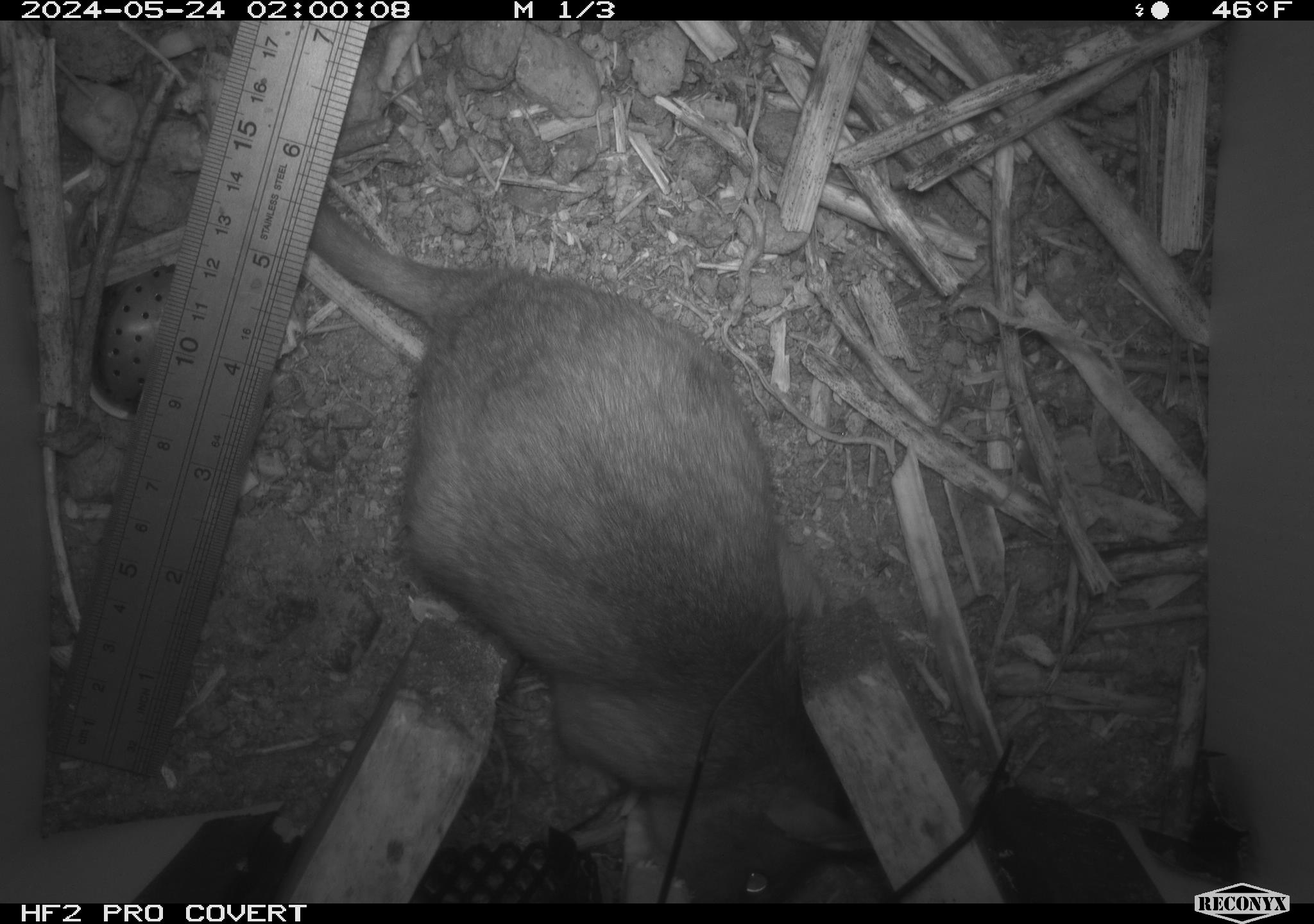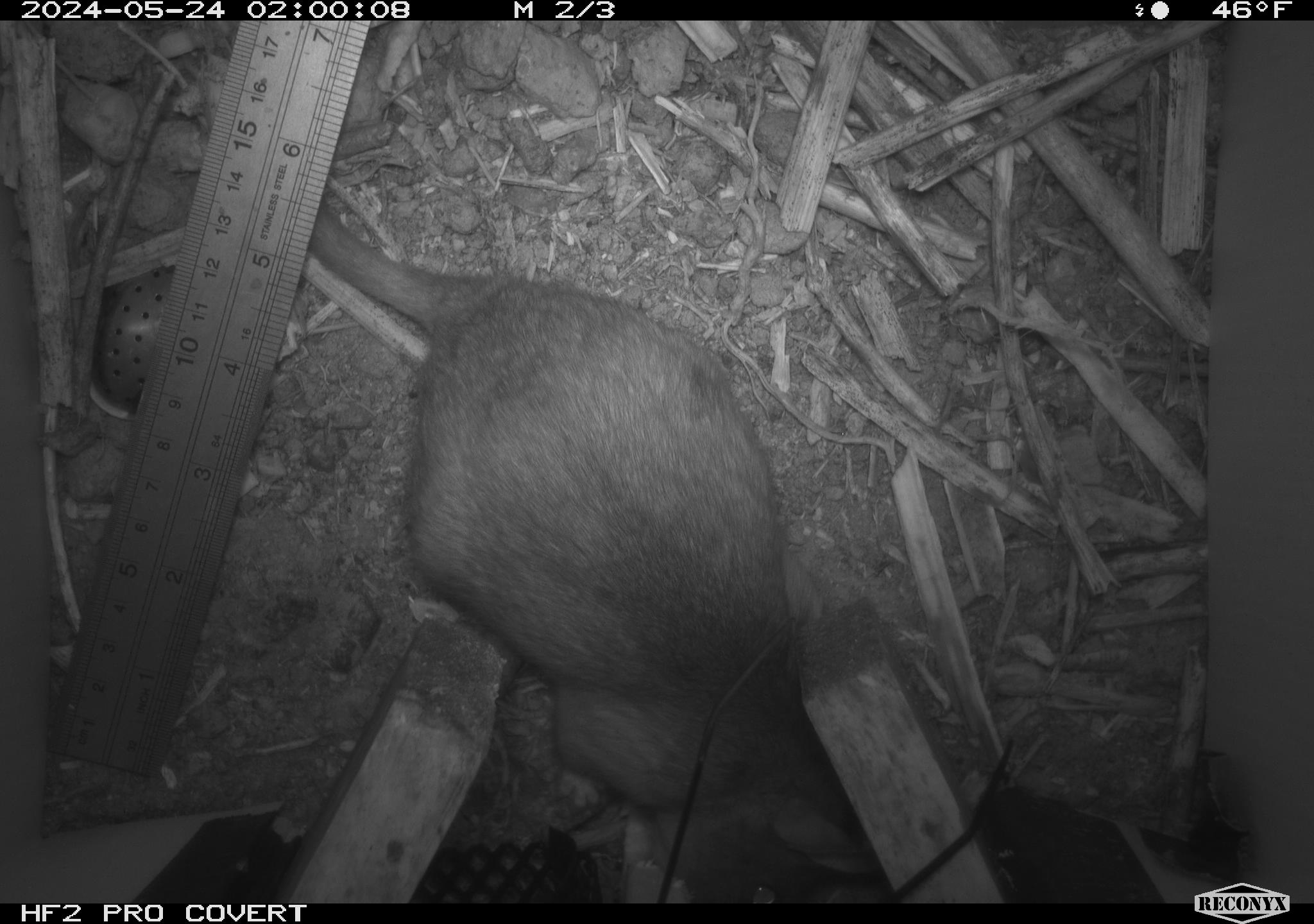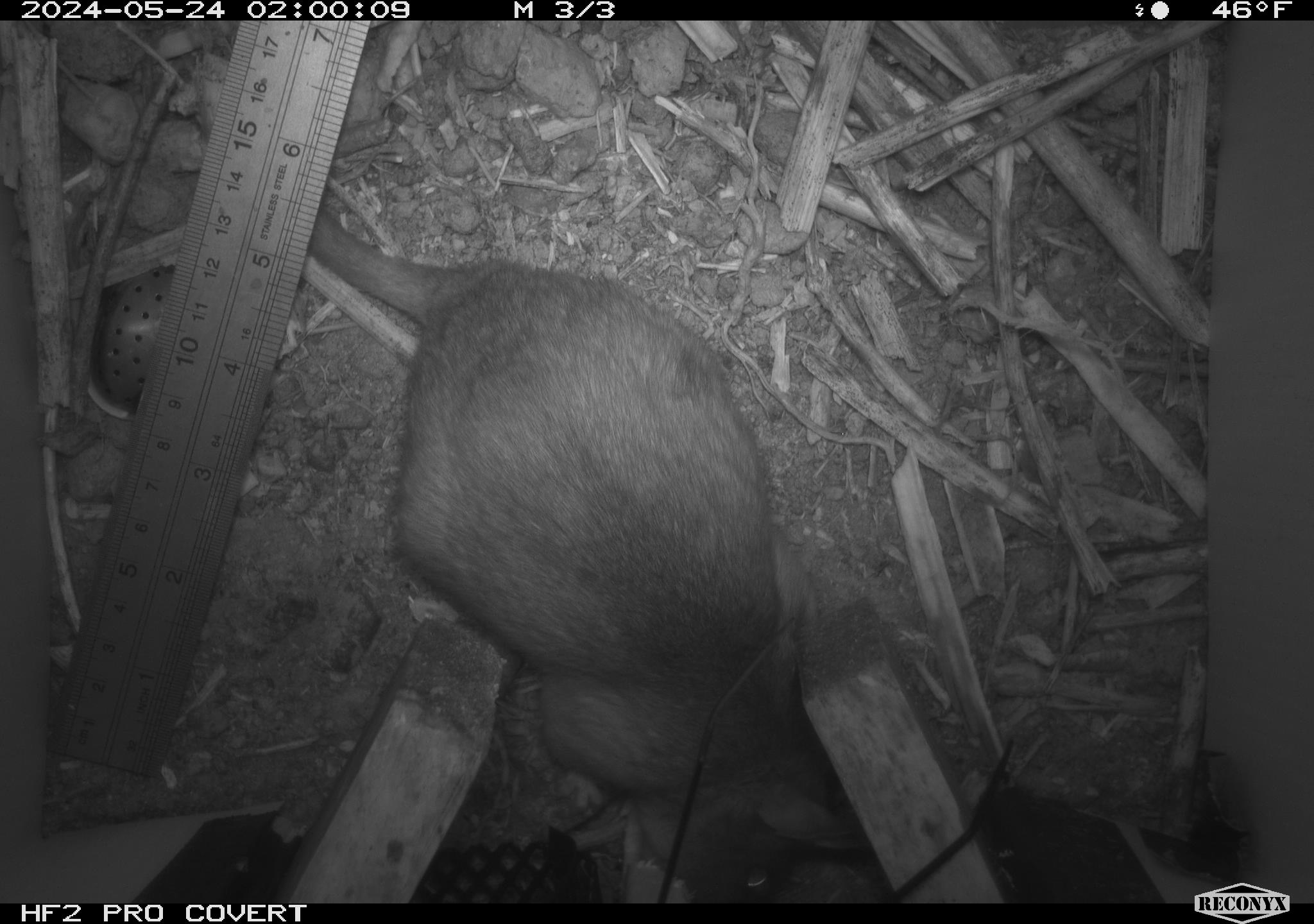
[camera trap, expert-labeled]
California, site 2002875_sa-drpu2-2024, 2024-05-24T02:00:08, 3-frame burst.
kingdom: Animalia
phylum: Chordata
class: Mammalia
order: Rodentia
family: Cricetidae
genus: Neotoma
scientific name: Neotoma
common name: pack rat or woodrat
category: neotoma species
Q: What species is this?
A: Neotoma species (pack rat or woodrat) (Neotoma).